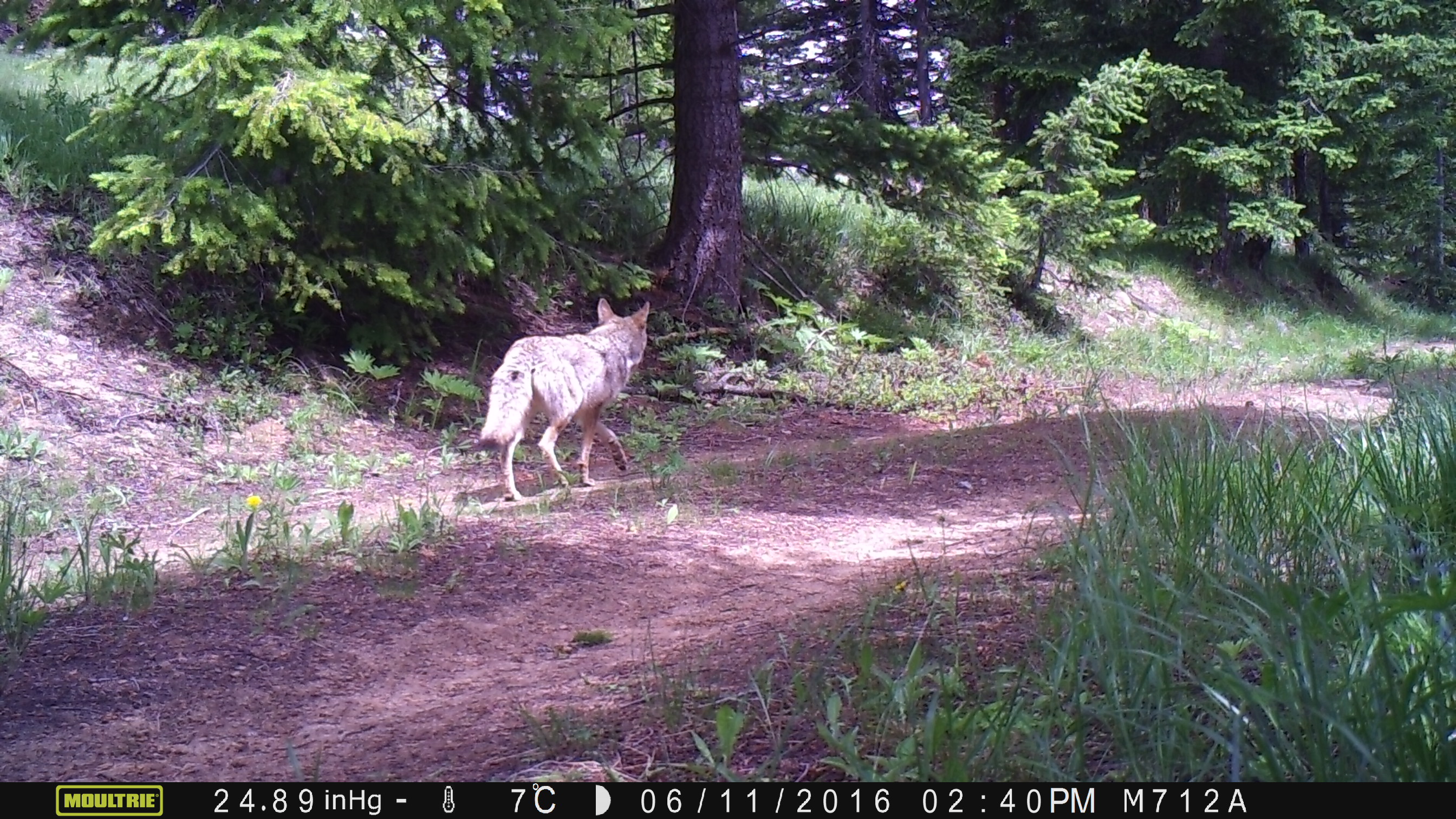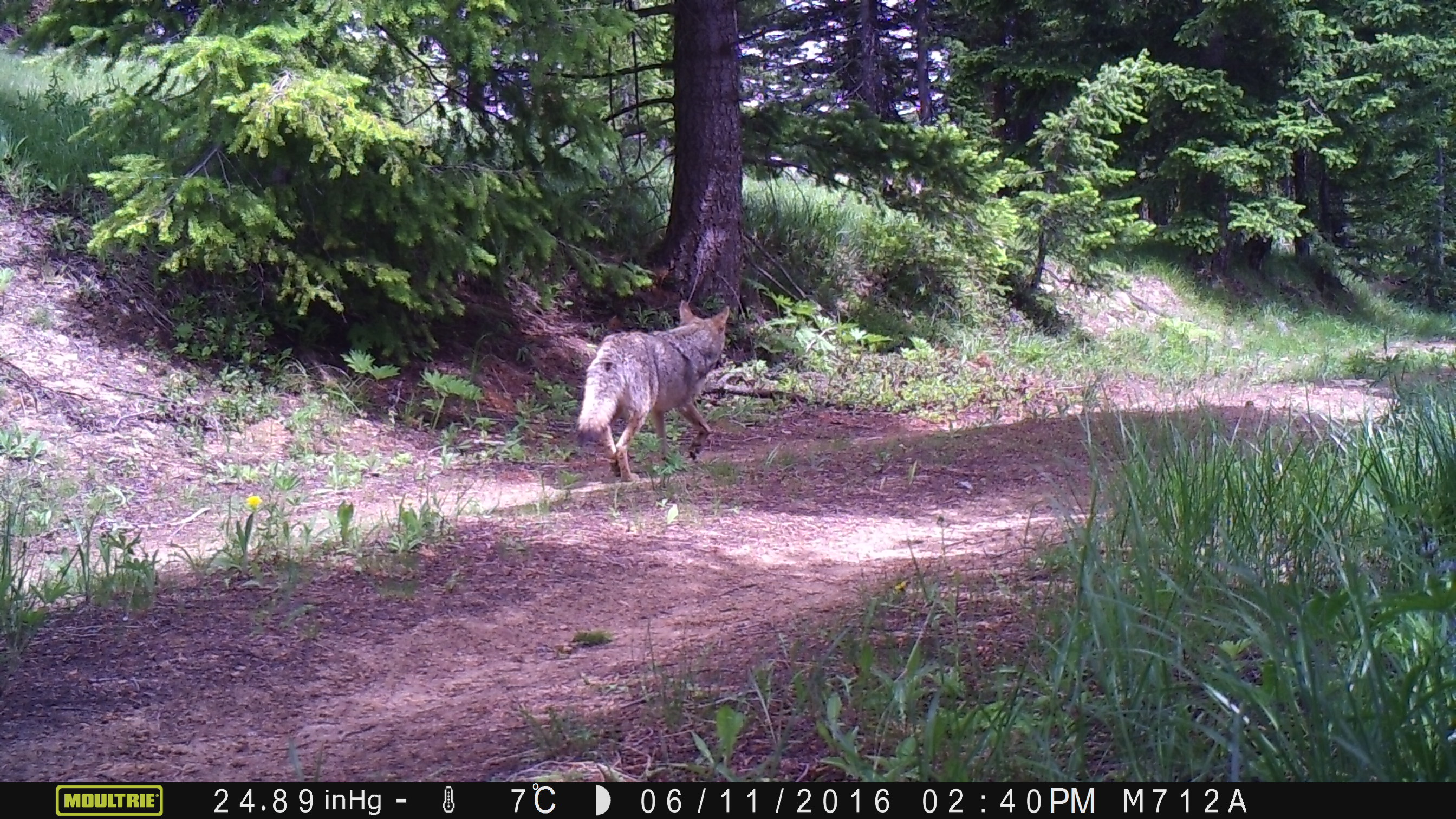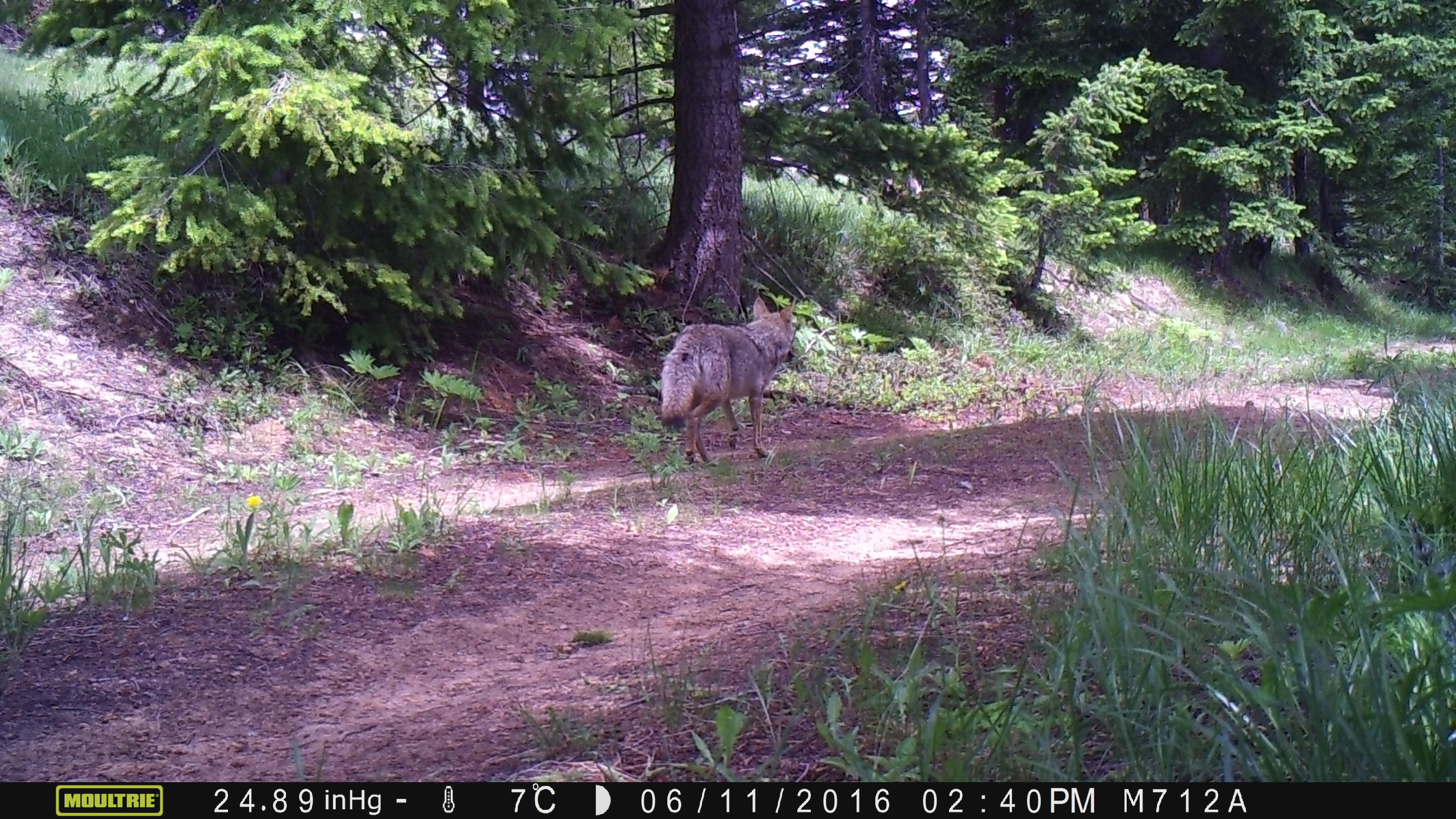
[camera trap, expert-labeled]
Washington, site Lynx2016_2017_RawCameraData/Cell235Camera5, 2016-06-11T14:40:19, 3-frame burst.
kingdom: Animalia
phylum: Chordata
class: Mammalia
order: Carnivora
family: Canidae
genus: Canis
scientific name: Canis latrans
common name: coyote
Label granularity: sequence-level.